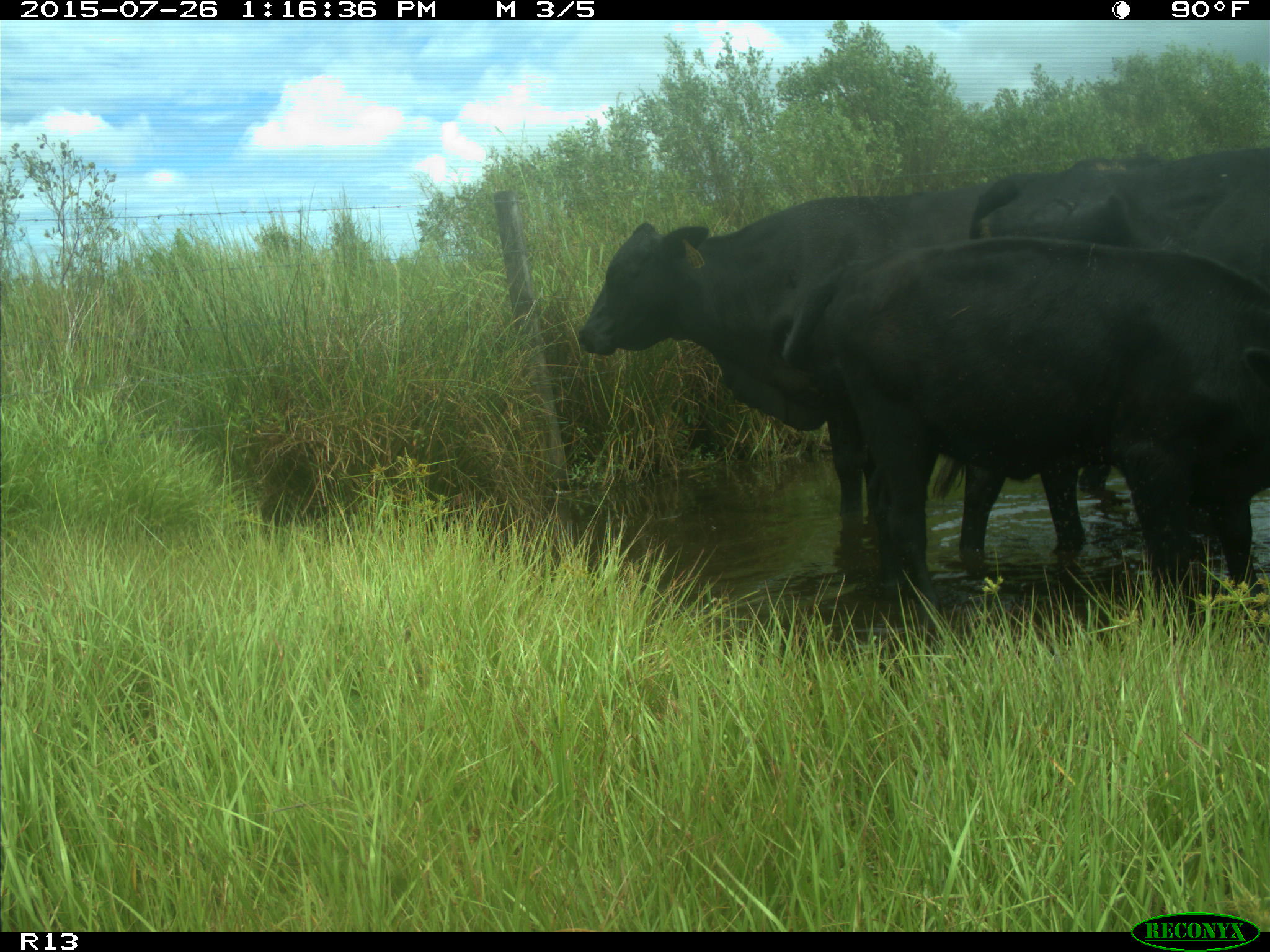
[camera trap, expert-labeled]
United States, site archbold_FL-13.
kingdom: Animalia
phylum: Chordata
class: Mammalia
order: Artiodactyla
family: Bovidae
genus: Bos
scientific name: Bos taurus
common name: domestic cow